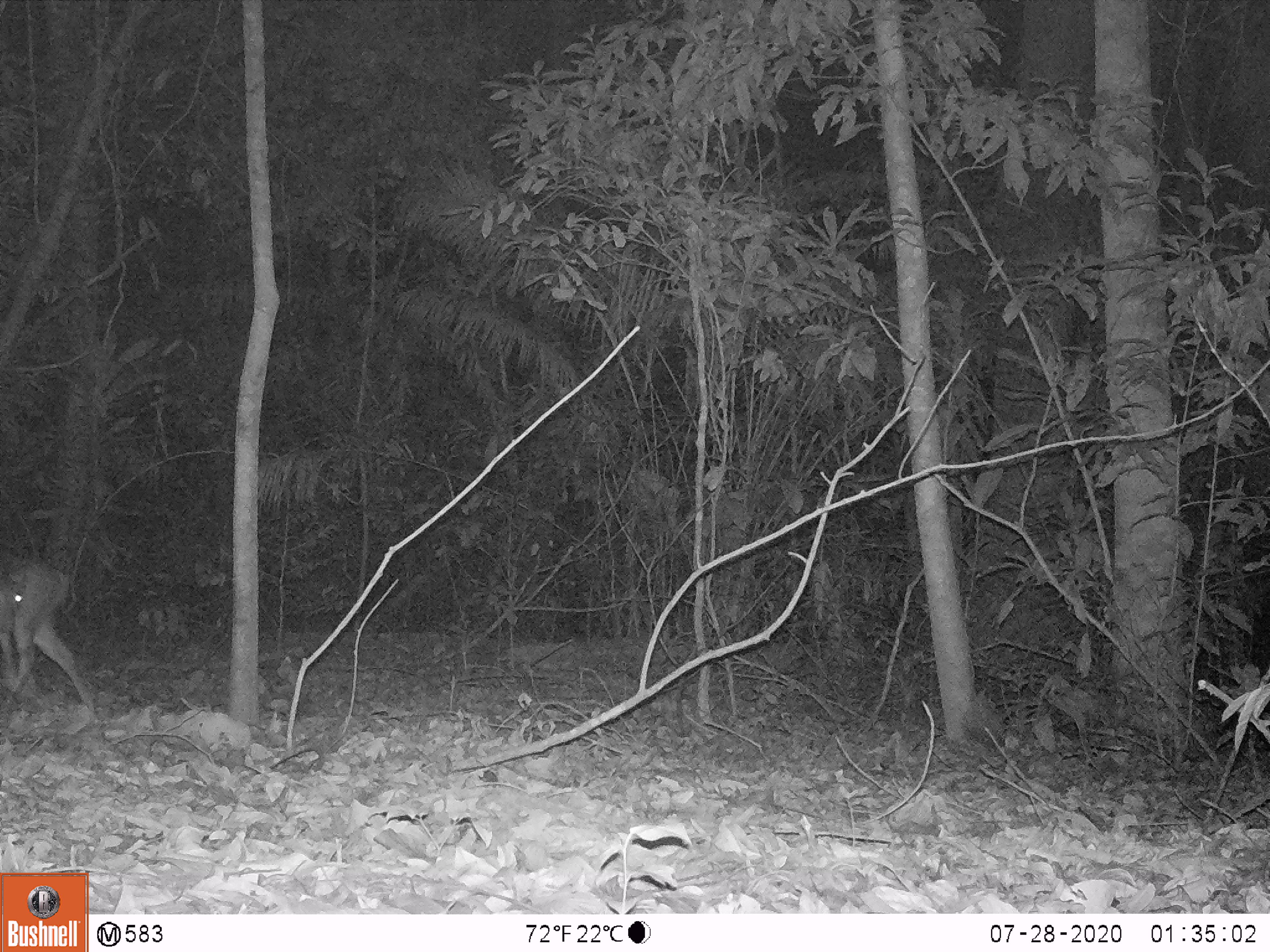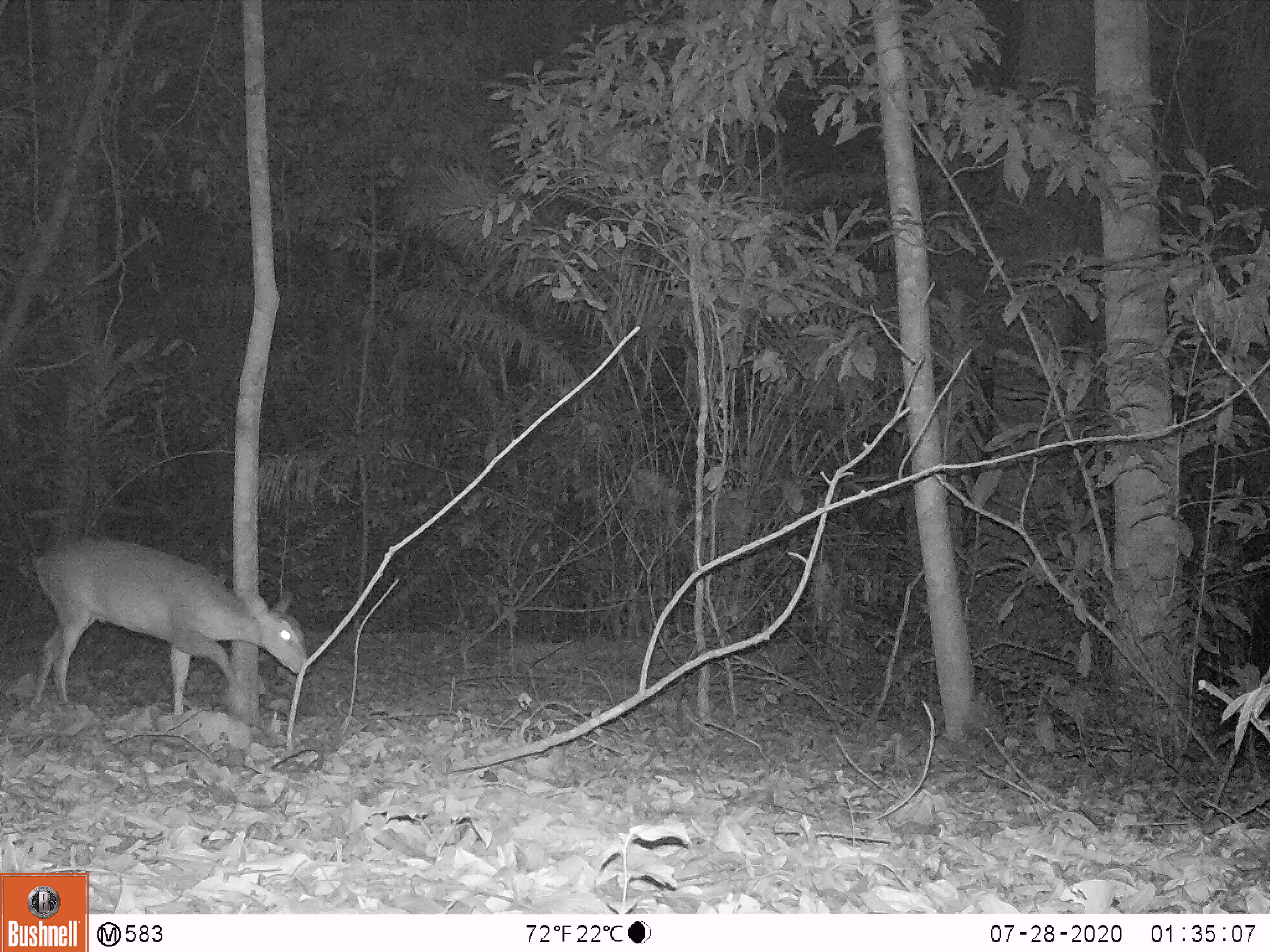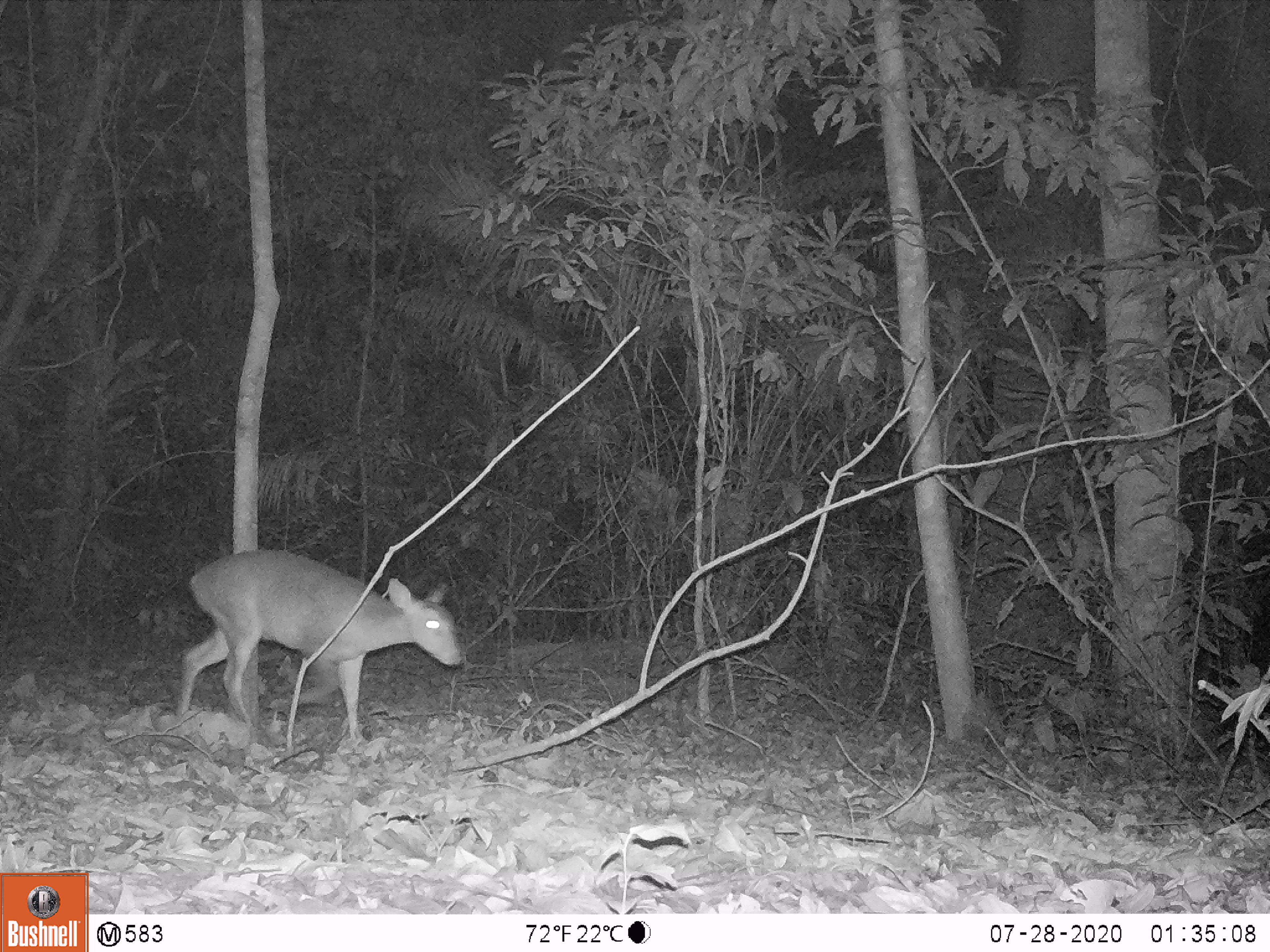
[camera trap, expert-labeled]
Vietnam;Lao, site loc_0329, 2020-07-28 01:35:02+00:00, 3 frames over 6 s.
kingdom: Animalia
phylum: Chordata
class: Mammalia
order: Artiodactyla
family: Cervidae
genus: Muntiacus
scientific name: Muntiacus vuquangensis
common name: large-antlered muntjac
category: large antlered muntjac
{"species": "large antlered muntjac (large-antlered muntjac) (Muntiacus vuquangensis)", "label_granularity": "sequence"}